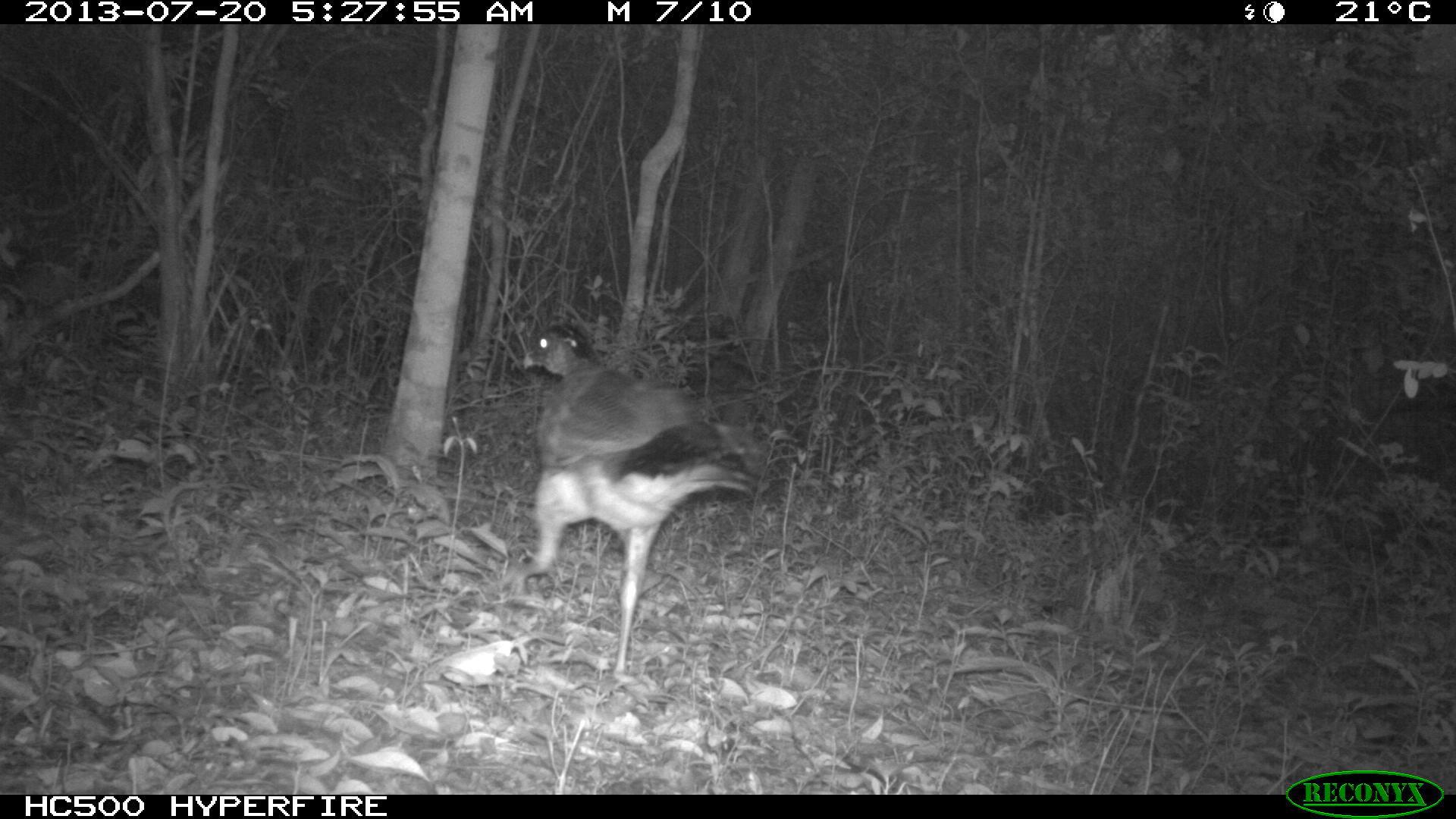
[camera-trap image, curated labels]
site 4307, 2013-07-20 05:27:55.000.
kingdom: Animalia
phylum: Chordata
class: Aves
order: Galliformes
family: Cracidae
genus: Crax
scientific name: Crax rubra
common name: great curassow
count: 1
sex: female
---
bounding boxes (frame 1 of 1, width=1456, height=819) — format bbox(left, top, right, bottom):
crax rubra: bbox(501, 319, 764, 678)